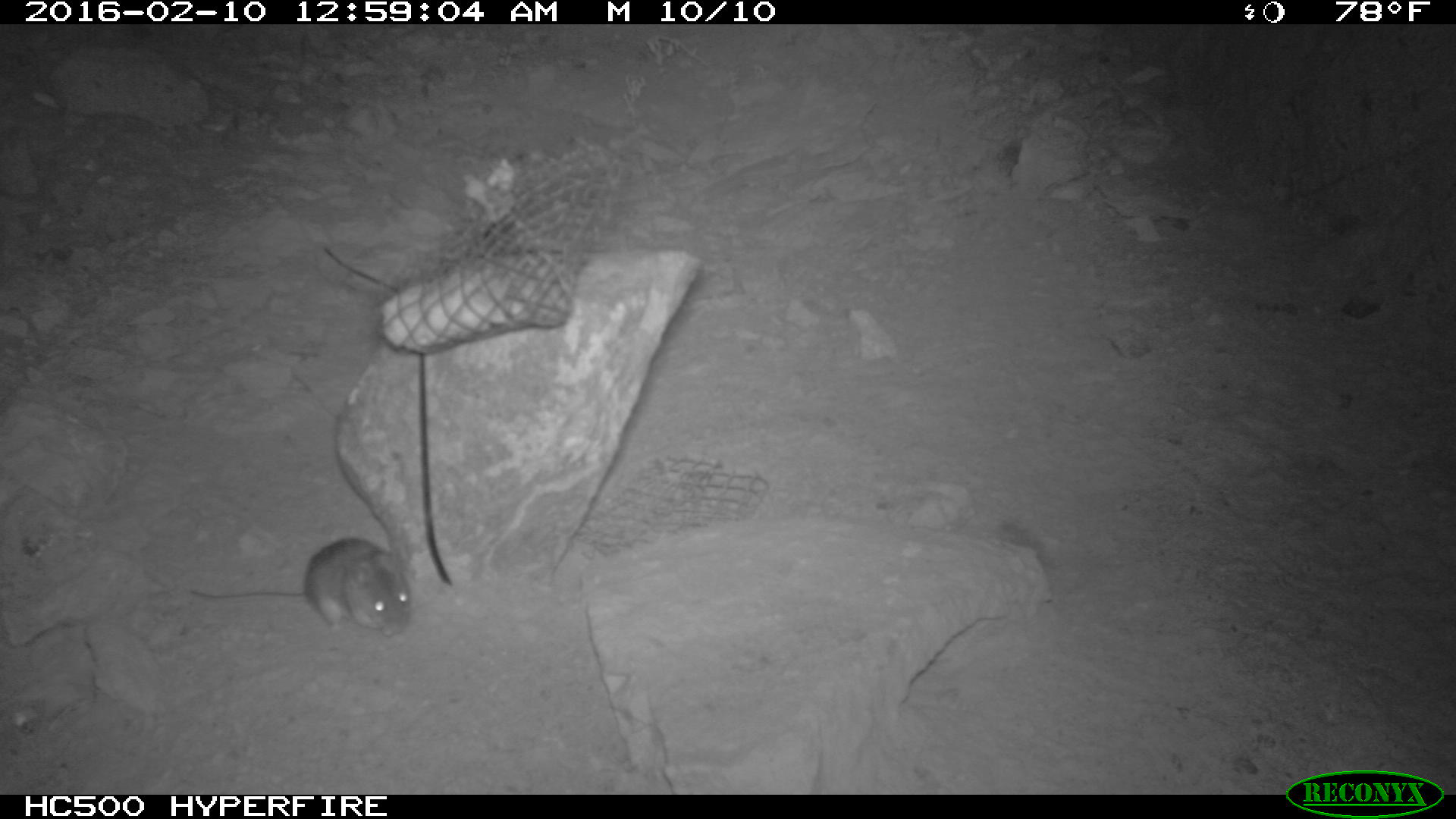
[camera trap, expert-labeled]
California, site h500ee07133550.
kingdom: Animalia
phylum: Chordata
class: Mammalia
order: Rodentia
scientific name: Rodentia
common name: rodent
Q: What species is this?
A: Rodent (Rodentia).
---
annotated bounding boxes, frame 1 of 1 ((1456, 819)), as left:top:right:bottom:
rodent: 190:537:413:635